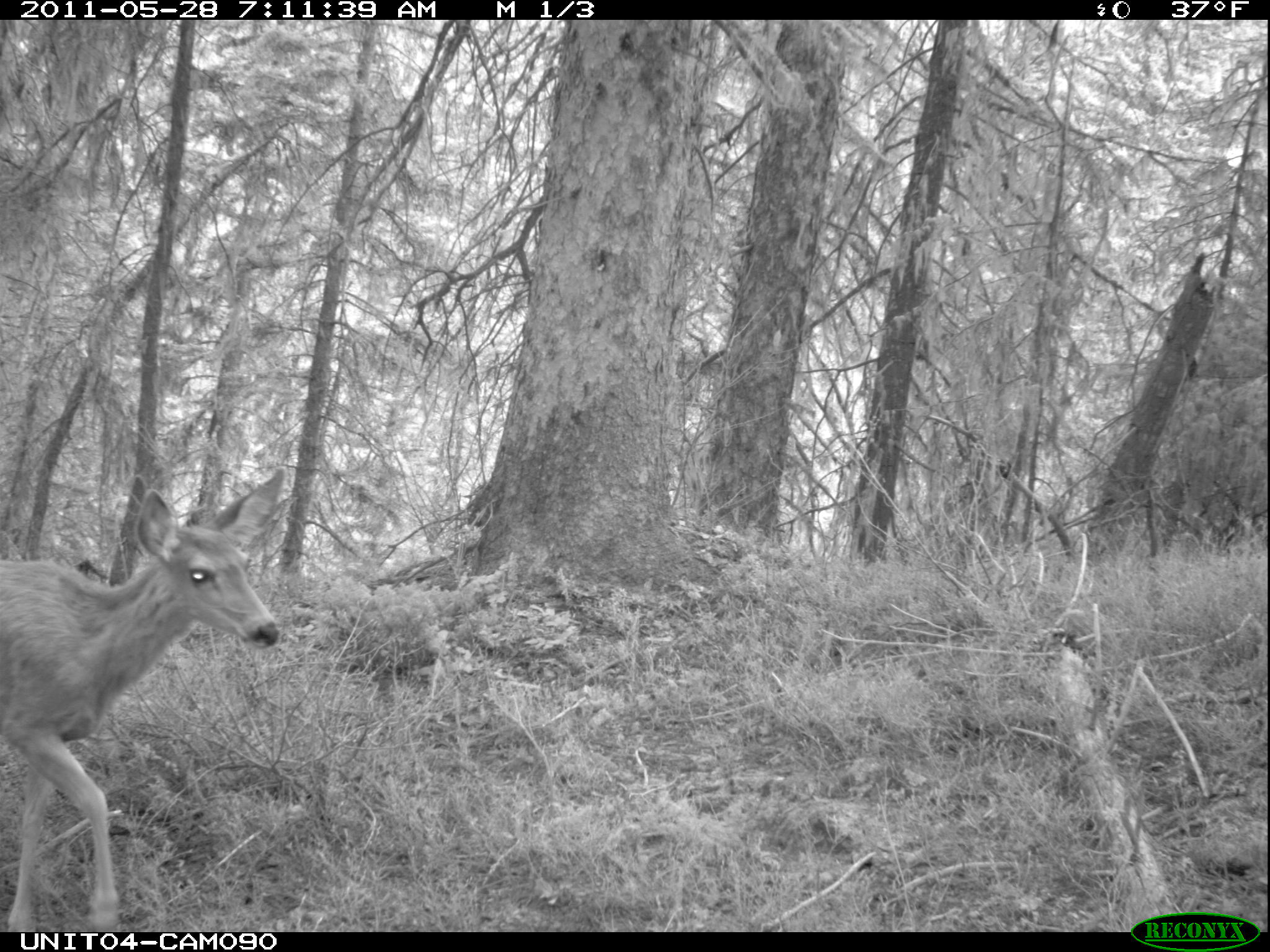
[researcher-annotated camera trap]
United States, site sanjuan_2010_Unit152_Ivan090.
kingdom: Animalia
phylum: Chordata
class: Mammalia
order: Artiodactyla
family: Cervidae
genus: Odocoileus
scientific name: Odocoileus hemionus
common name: mule deer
Odocoileus hemionus (mule deer).